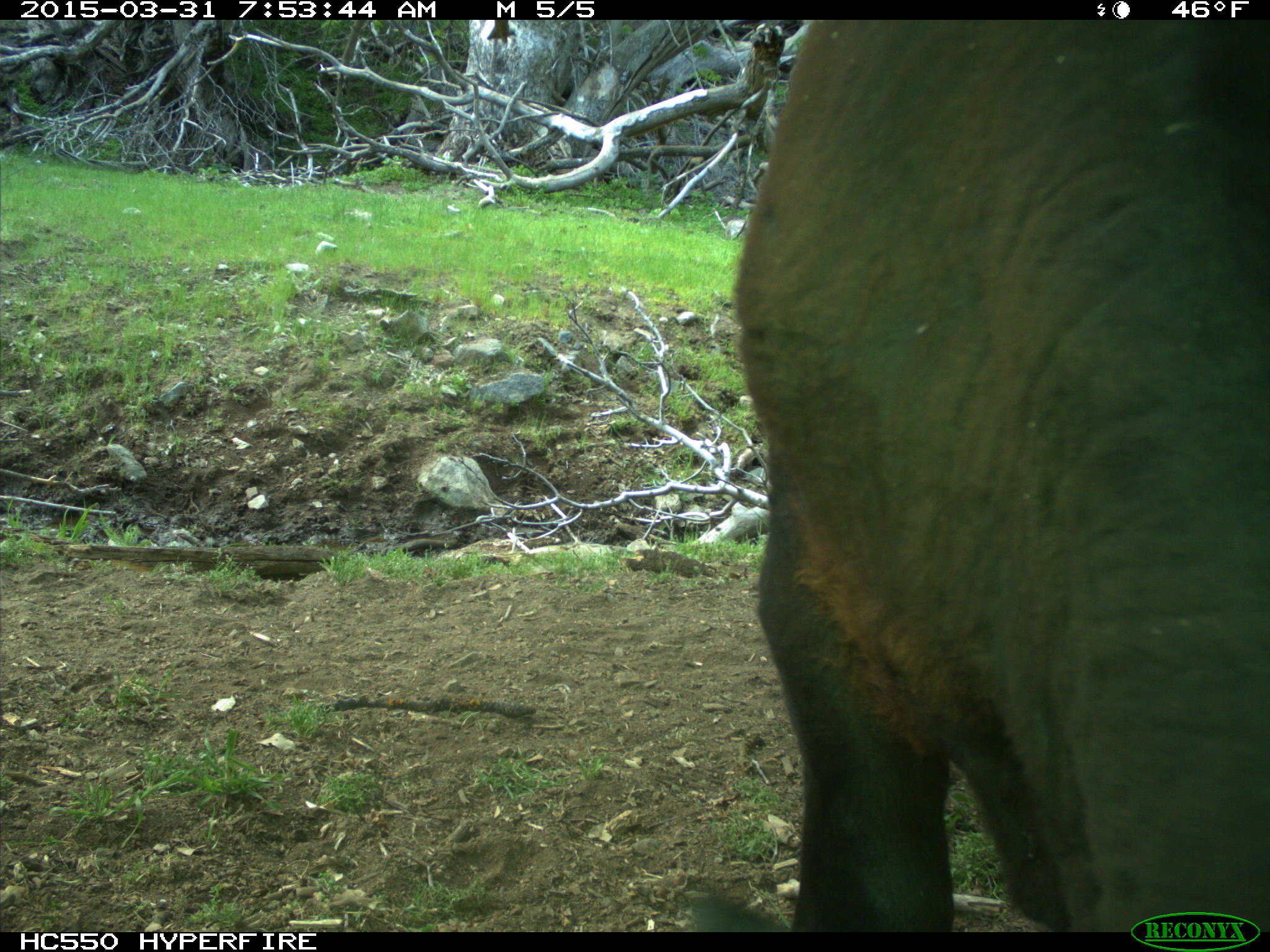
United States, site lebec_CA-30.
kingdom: Animalia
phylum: Chordata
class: Mammalia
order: Artiodactyla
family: Bovidae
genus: Bos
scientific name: Bos taurus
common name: domestic cow